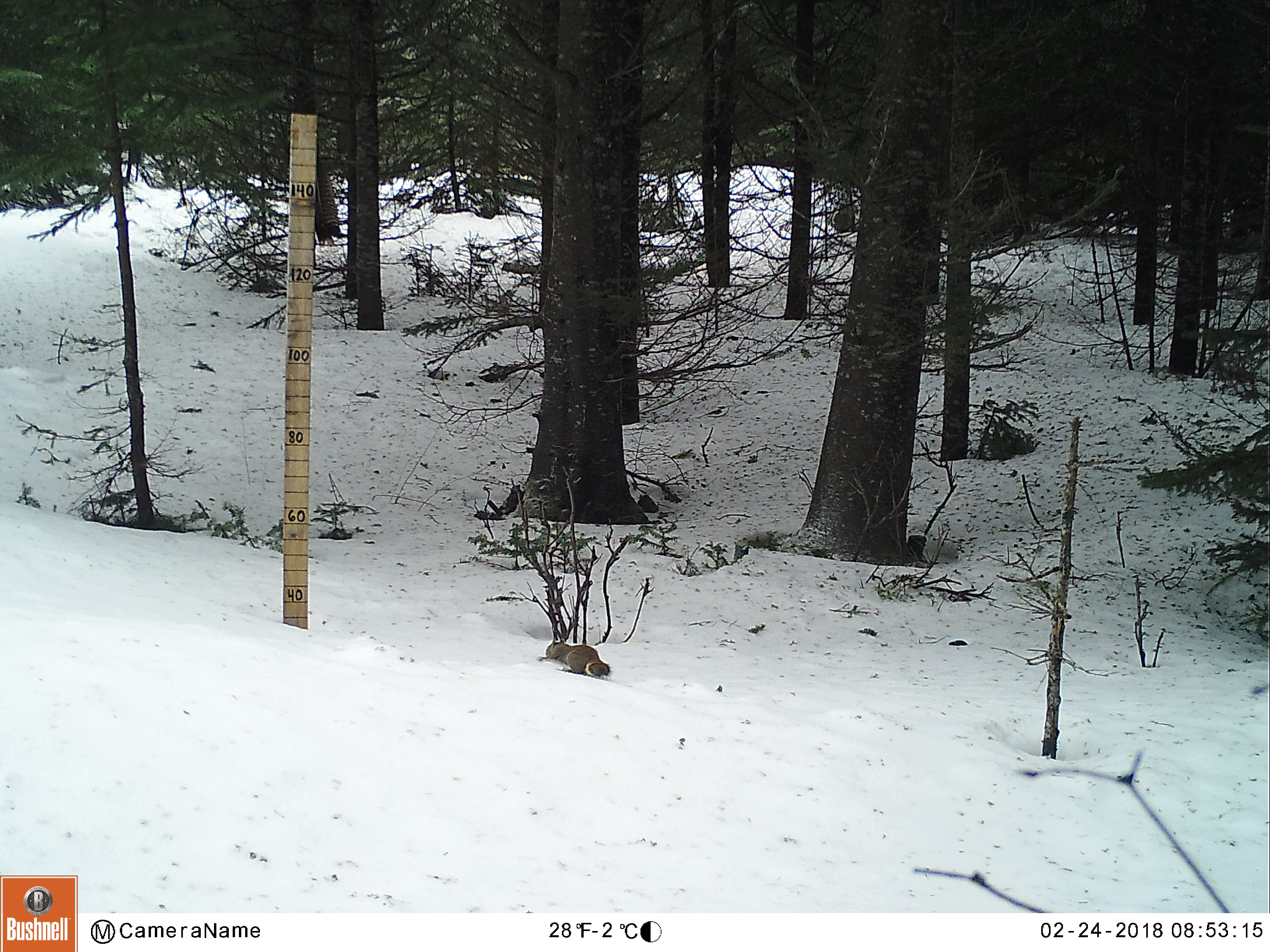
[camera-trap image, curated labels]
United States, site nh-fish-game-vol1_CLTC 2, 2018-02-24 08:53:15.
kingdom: Animalia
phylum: Chordata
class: Mammalia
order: Rodentia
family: Sciuridae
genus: Tamiasciurus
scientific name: Tamiasciurus hudsonicus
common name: red squirrel